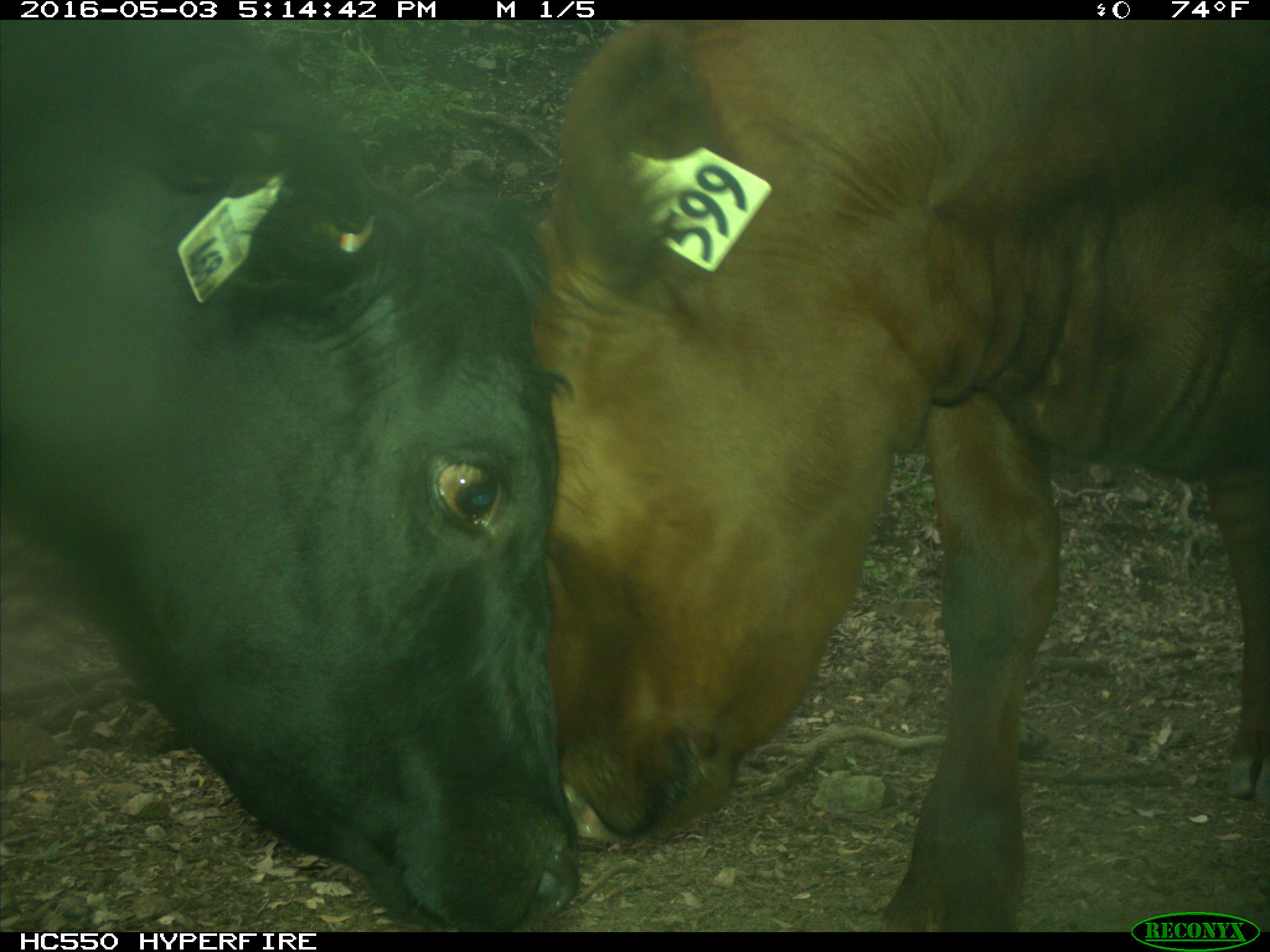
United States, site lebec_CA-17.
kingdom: Animalia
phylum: Chordata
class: Mammalia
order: Artiodactyla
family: Bovidae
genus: Bos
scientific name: Bos taurus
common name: domestic cow